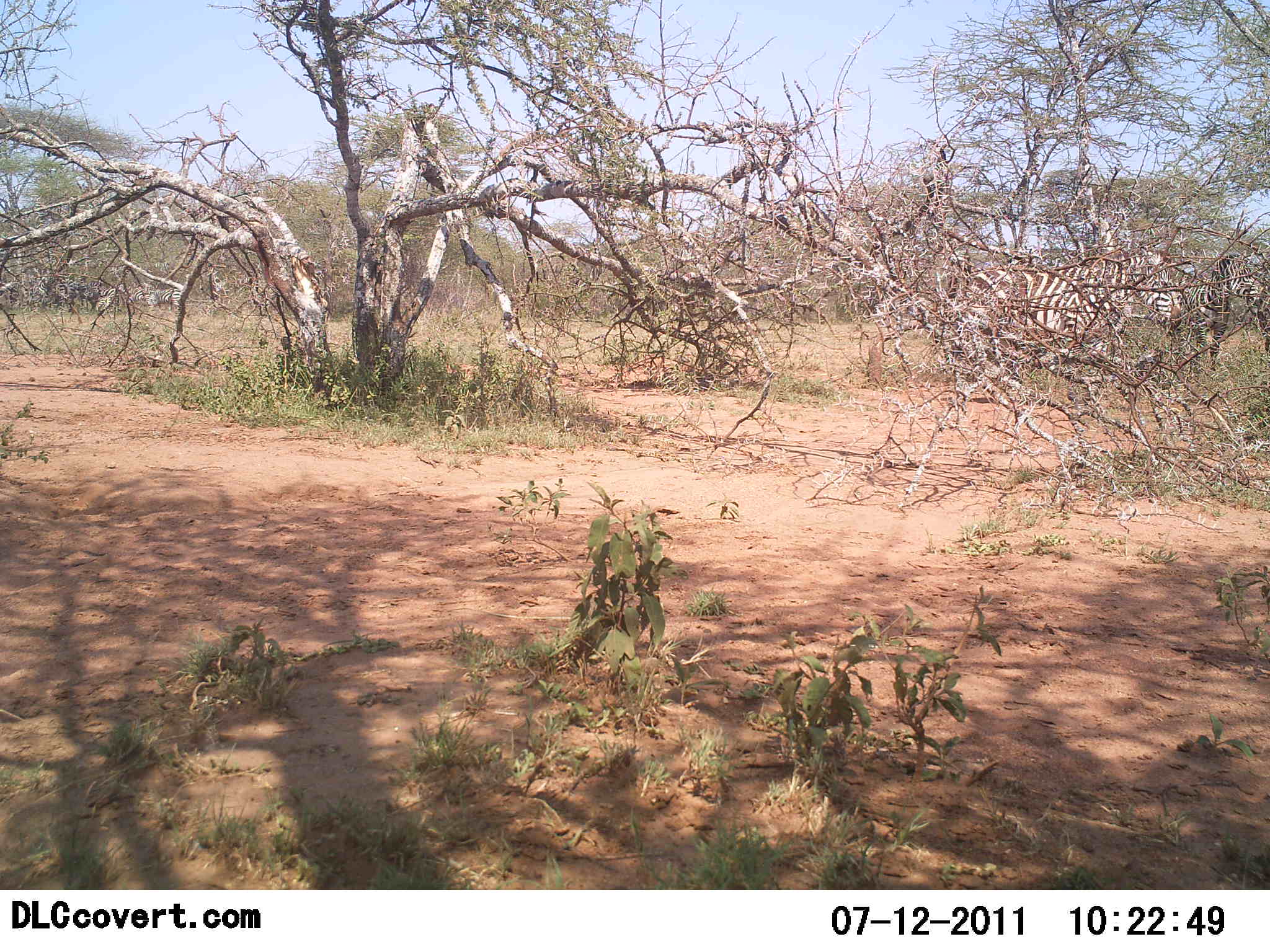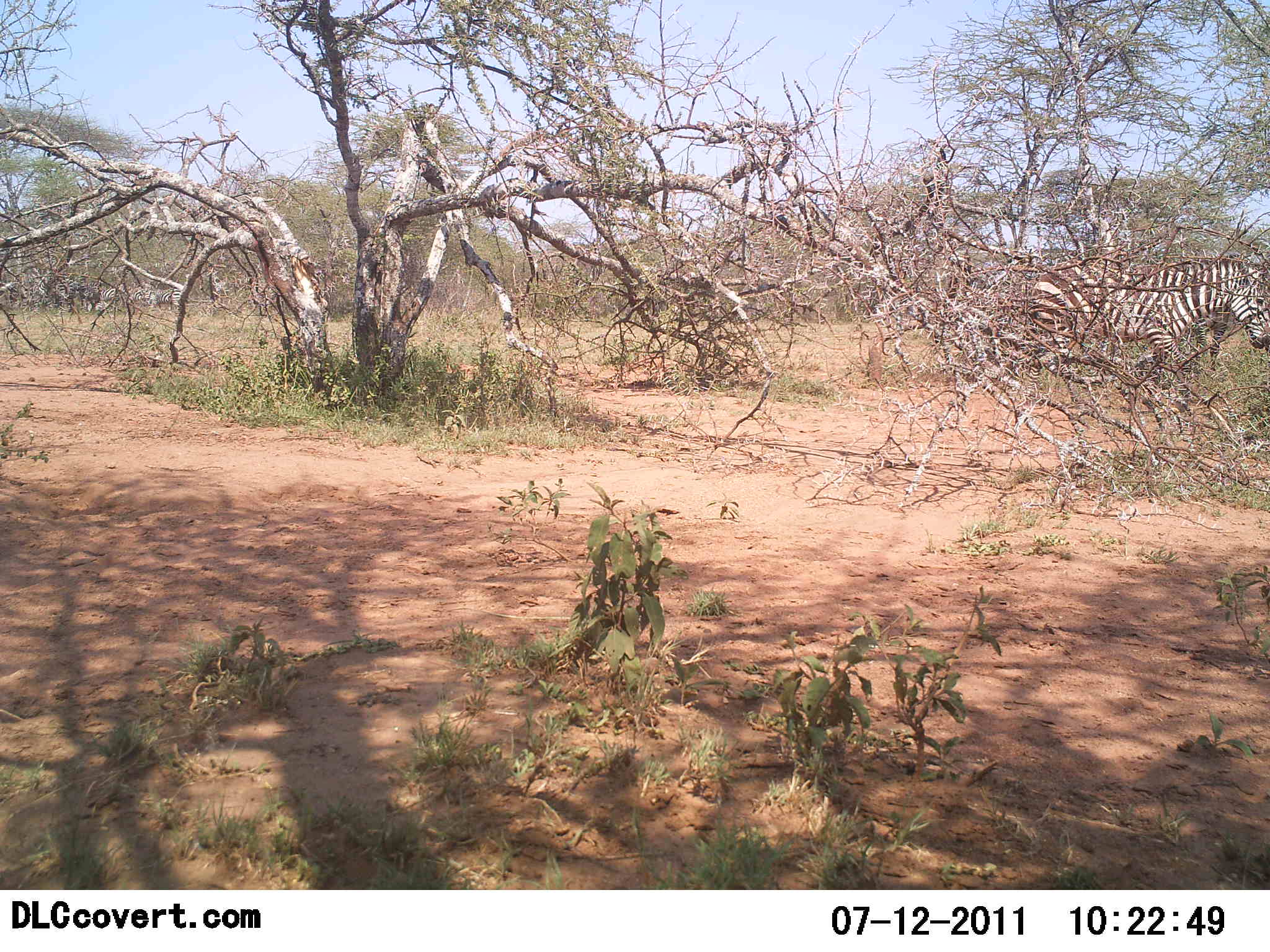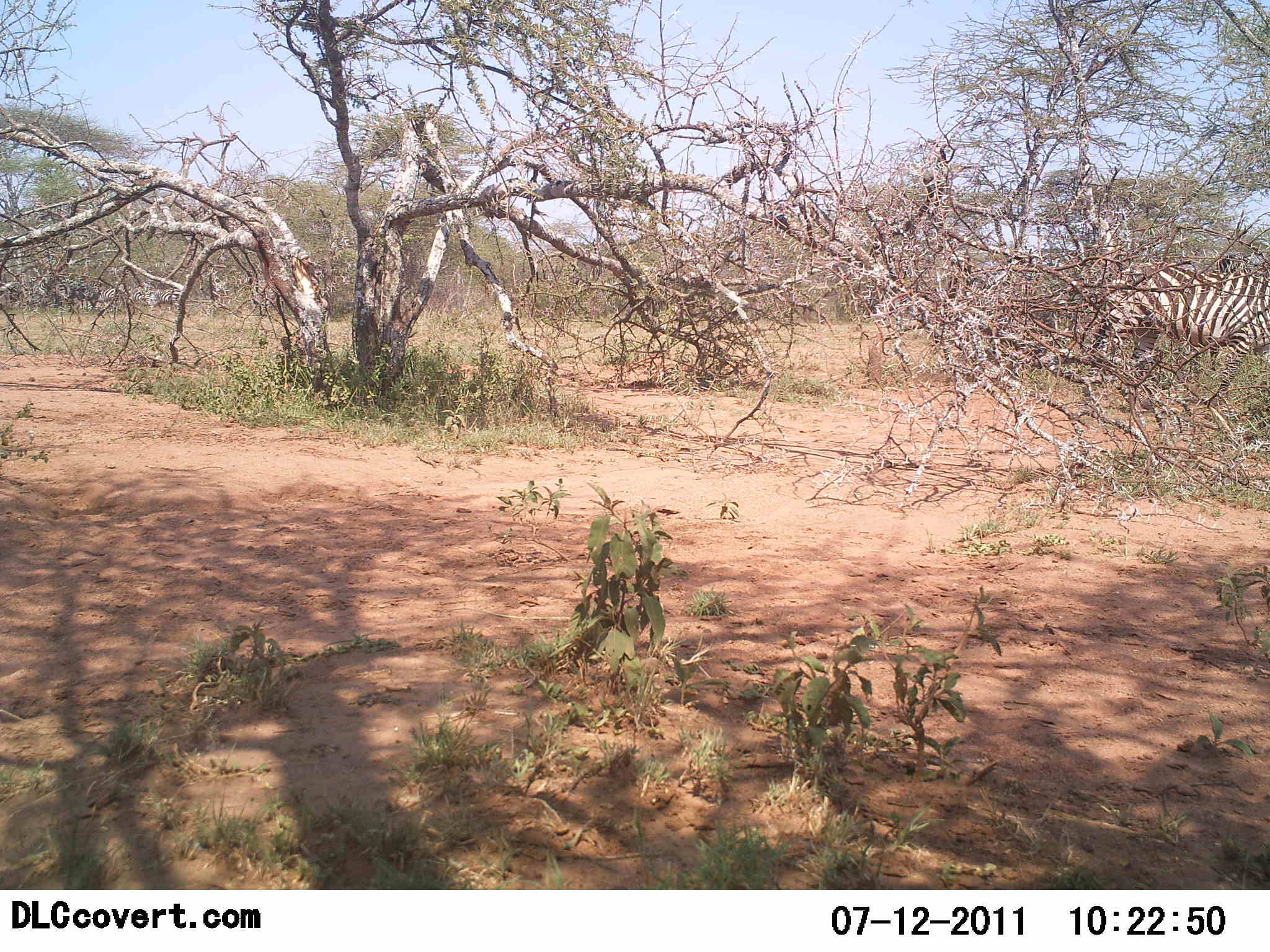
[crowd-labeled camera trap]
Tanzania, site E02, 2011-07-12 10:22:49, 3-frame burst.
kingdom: Animalia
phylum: Chordata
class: Mammalia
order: Perissodactyla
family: Equidae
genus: Equus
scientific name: Equus quagga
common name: plains zebra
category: zebra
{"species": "zebra (plains zebra) (Equus quagga)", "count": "2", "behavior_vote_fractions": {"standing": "21%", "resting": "0%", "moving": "93%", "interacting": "7%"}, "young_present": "0%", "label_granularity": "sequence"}